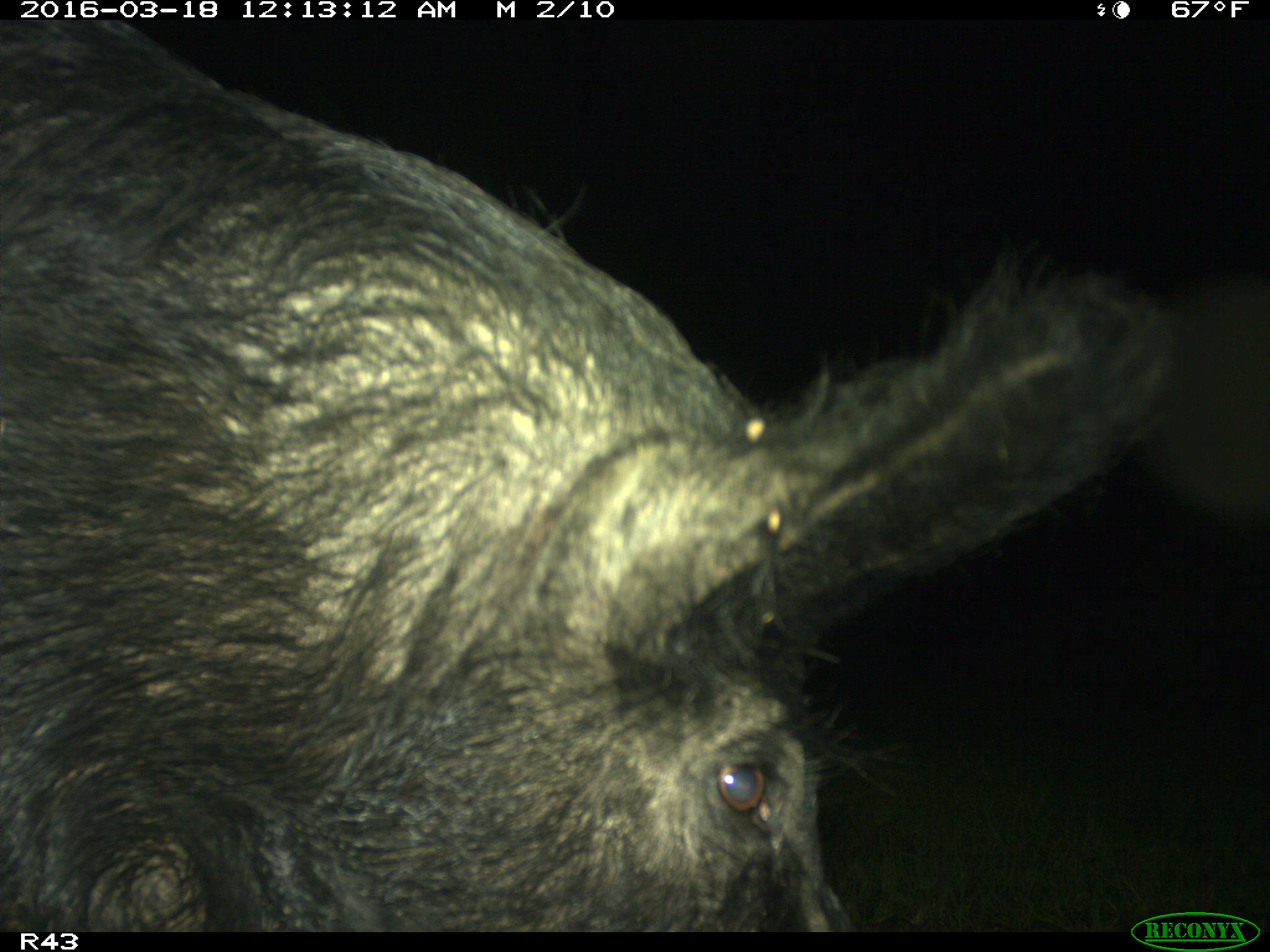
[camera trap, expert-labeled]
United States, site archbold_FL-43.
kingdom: Animalia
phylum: Chordata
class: Mammalia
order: Artiodactyla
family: Suidae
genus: Sus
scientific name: Sus scrofa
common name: wild boar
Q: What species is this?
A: Sus scrofa (wild boar).